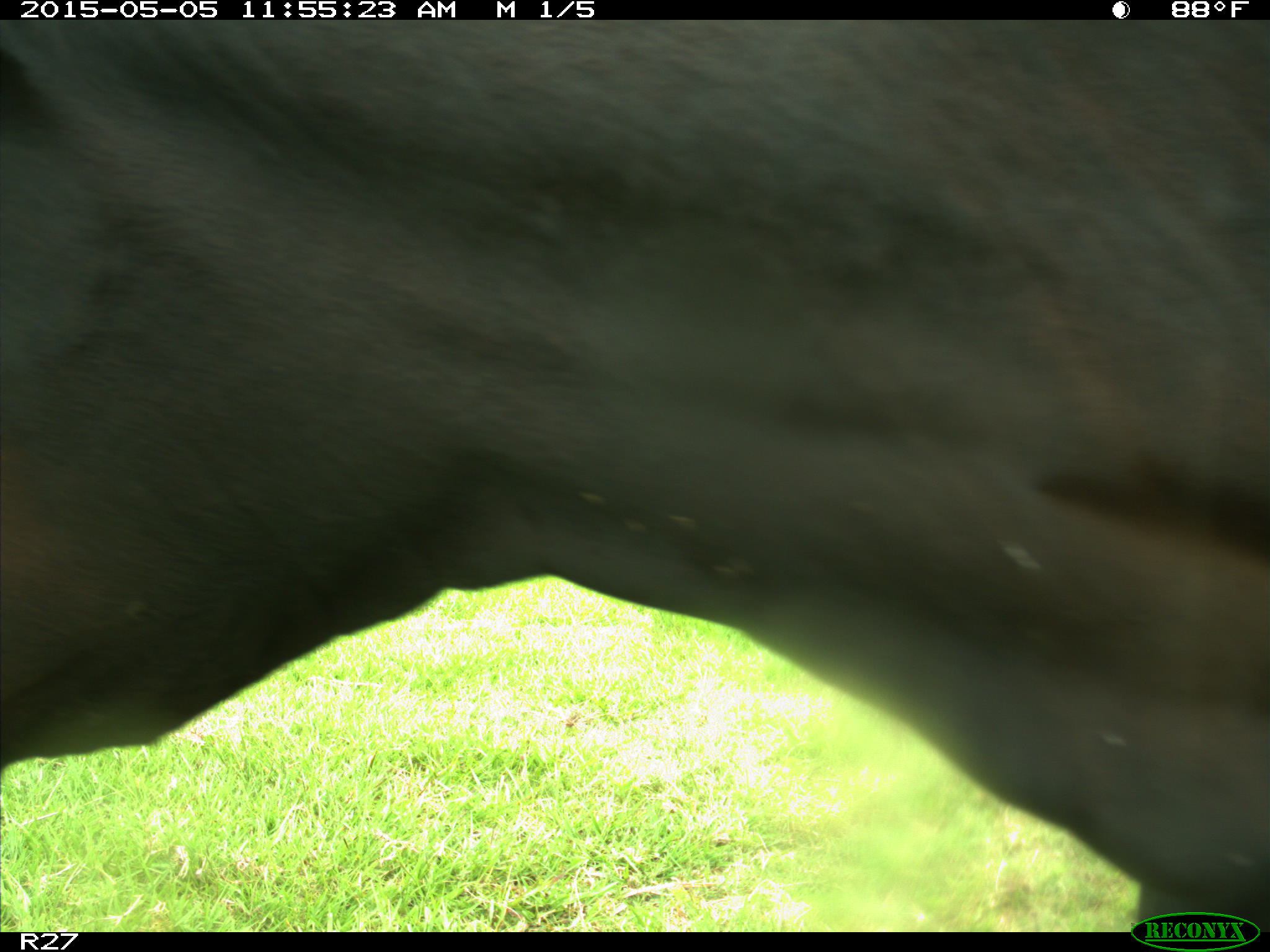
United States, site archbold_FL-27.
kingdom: Animalia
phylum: Chordata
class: Mammalia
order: Artiodactyla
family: Bovidae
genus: Bos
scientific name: Bos taurus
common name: domestic cow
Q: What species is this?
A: Bos taurus (domestic cow).